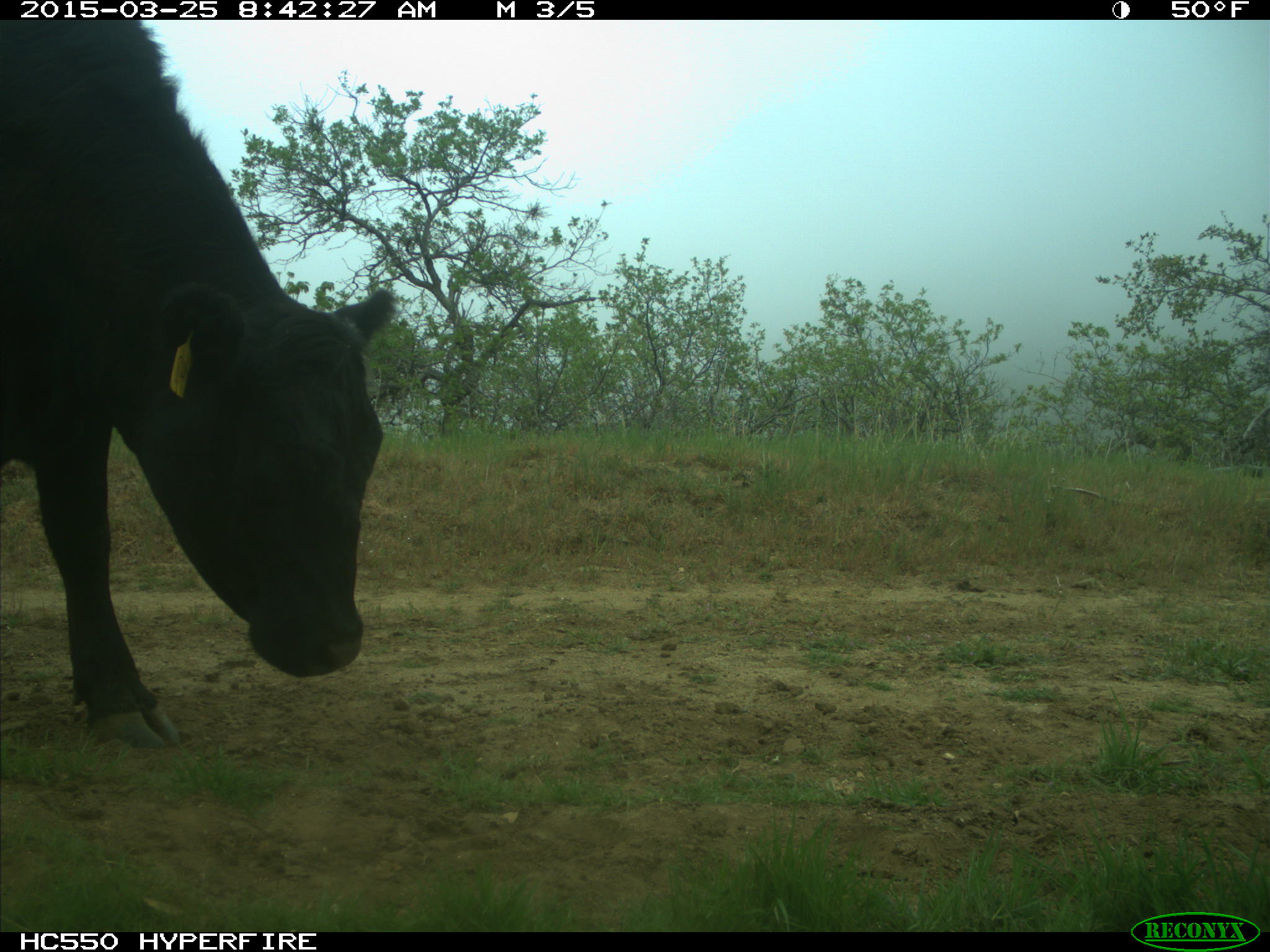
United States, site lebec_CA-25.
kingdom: Animalia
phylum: Chordata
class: Mammalia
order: Artiodactyla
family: Bovidae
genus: Bos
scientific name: Bos taurus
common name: domestic cow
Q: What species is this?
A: Bos taurus (domestic cow).